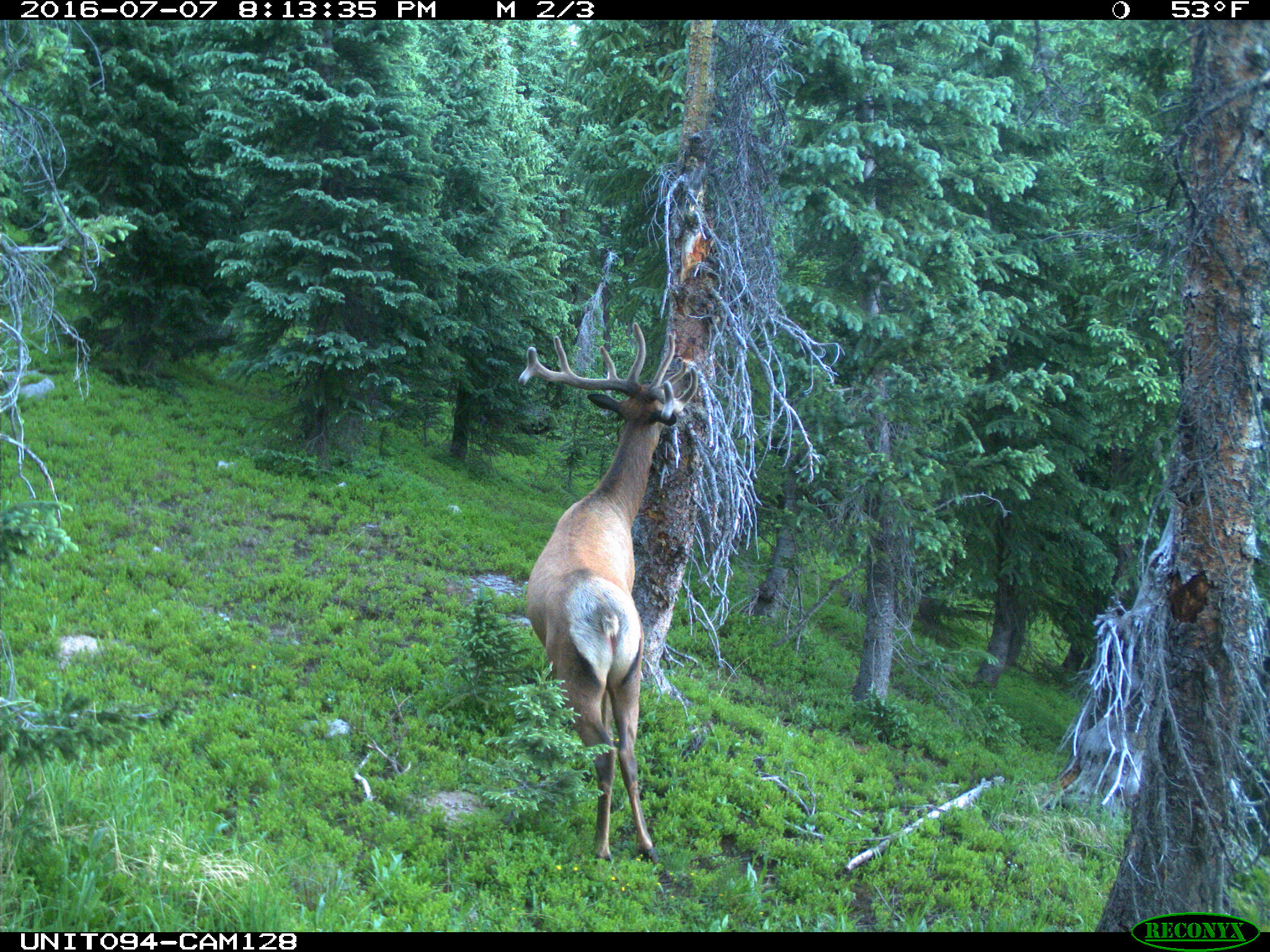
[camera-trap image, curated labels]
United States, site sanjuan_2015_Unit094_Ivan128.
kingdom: Animalia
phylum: Chordata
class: Mammalia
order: Artiodactyla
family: Cervidae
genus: Cervus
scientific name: Cervus elaphus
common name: red deer